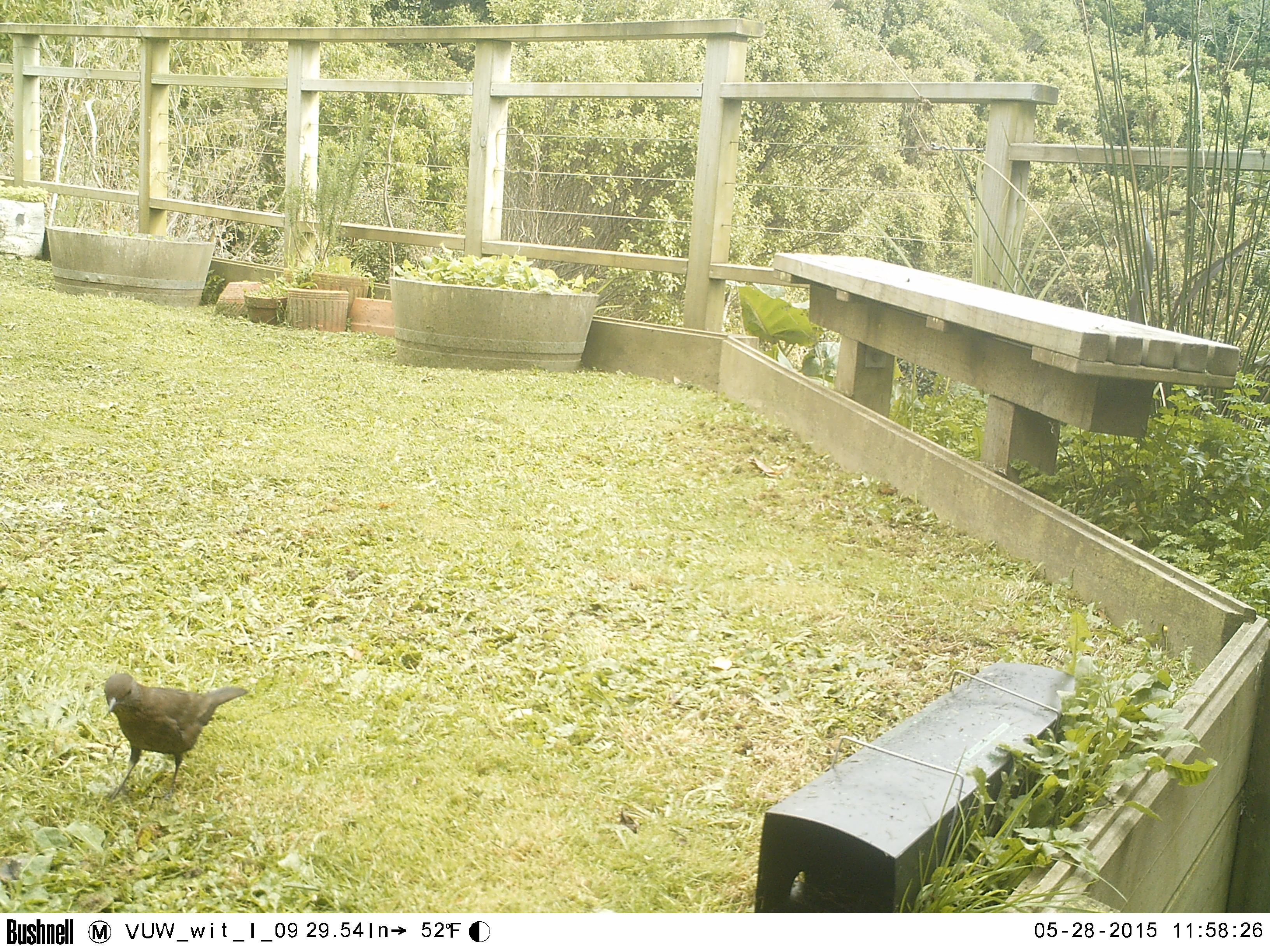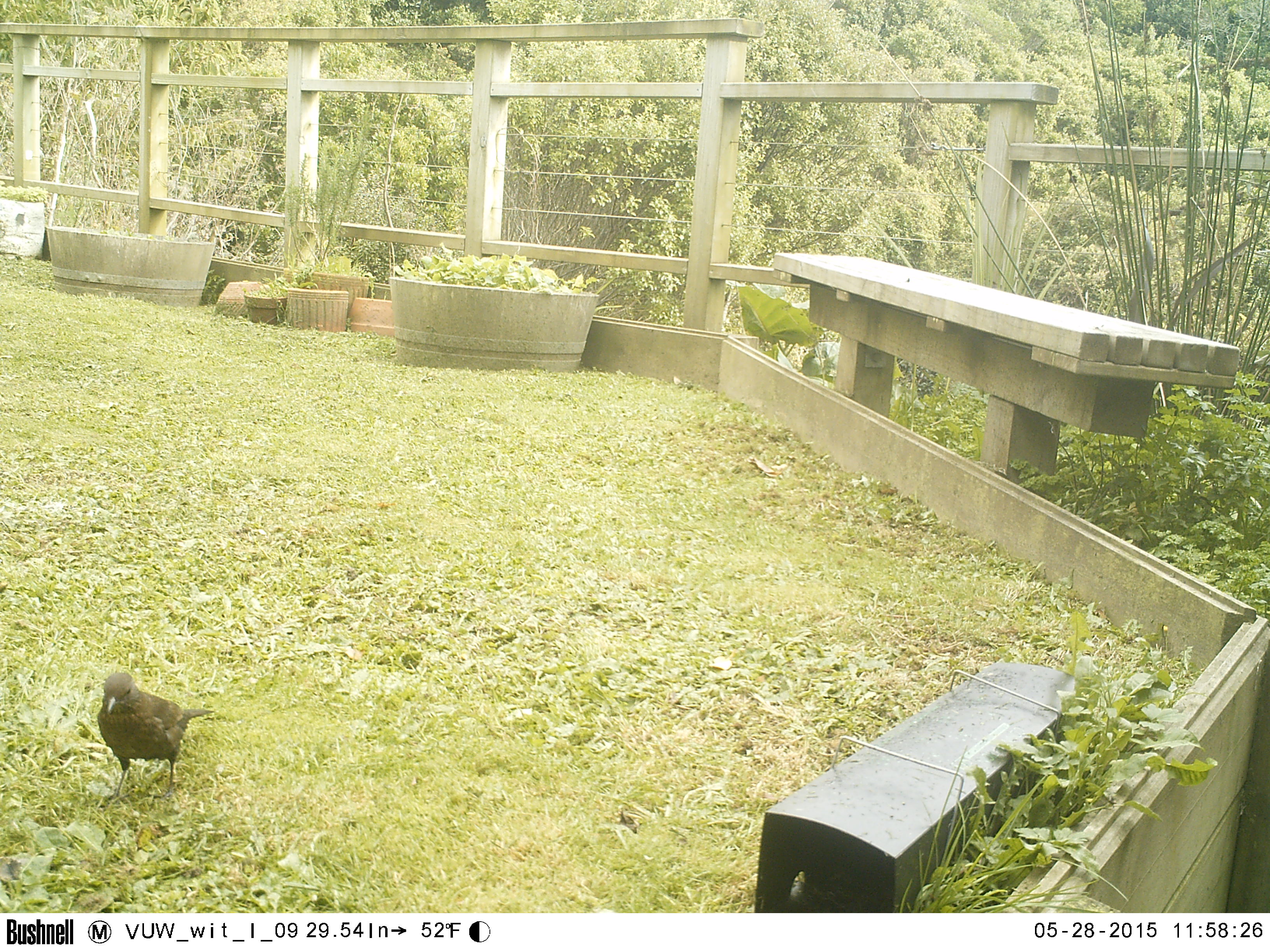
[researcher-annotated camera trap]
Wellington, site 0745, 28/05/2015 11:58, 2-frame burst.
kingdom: Animalia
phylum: Chordata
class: Aves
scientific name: Aves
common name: bird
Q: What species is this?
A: Bird (Aves).